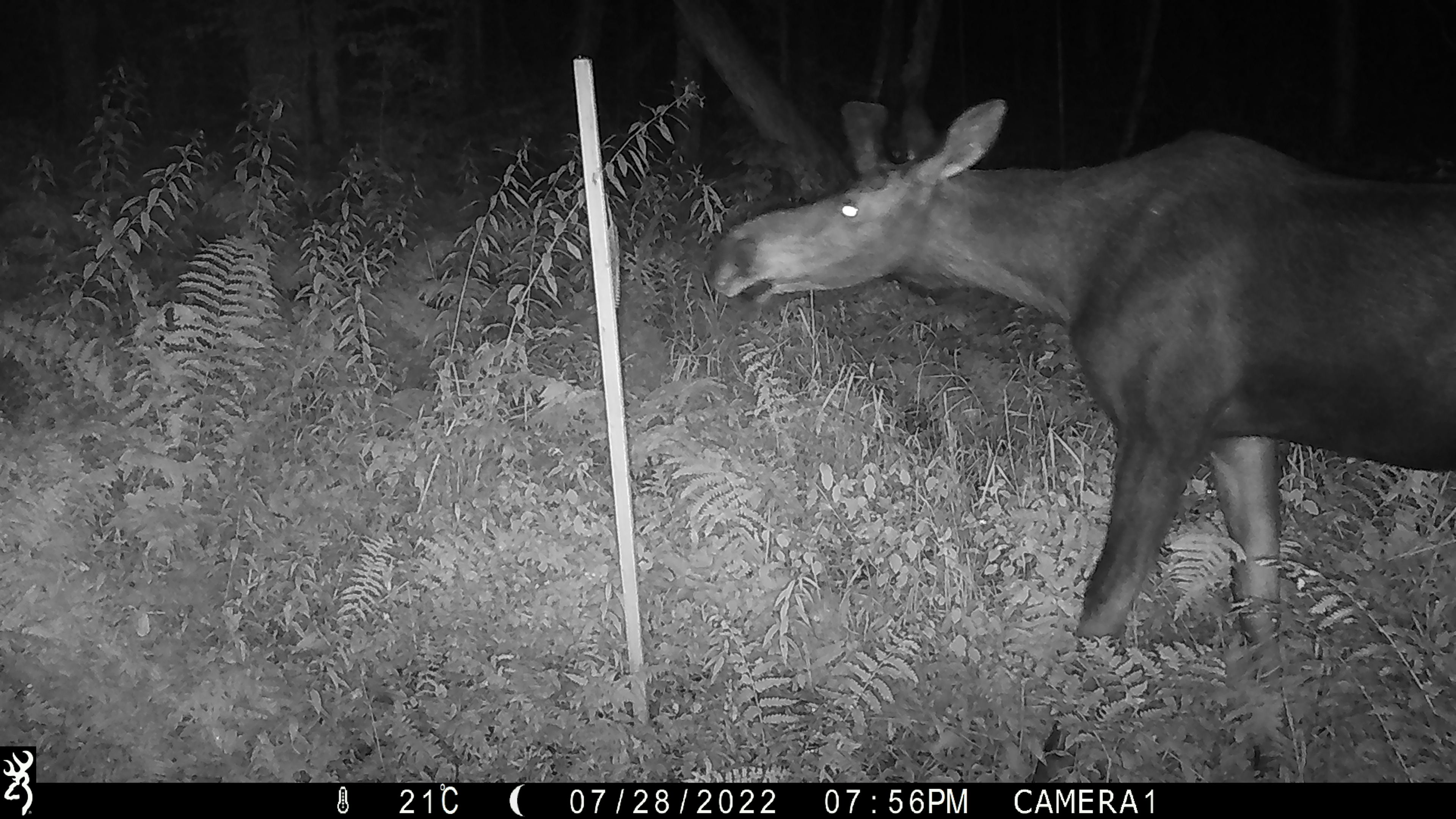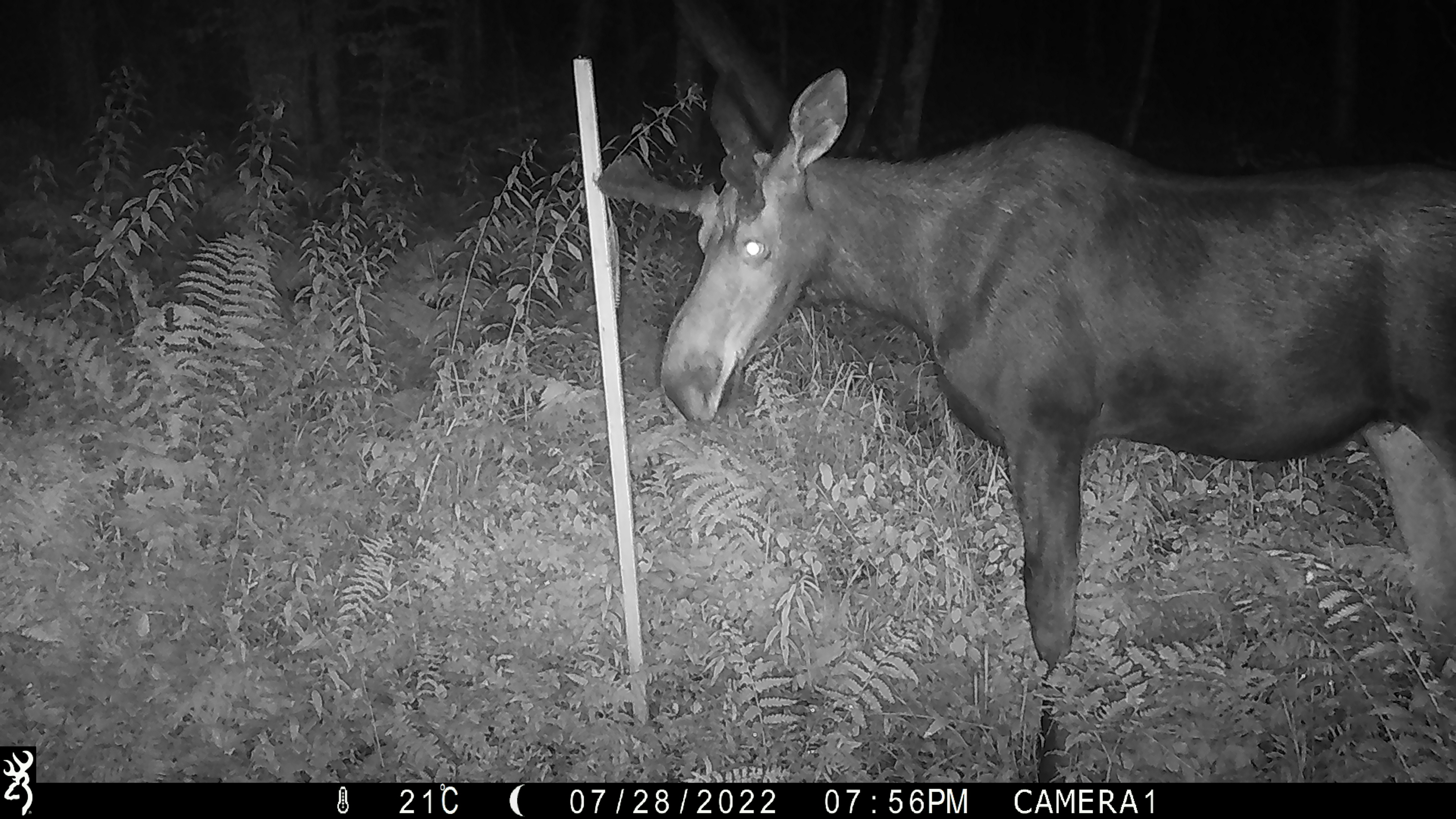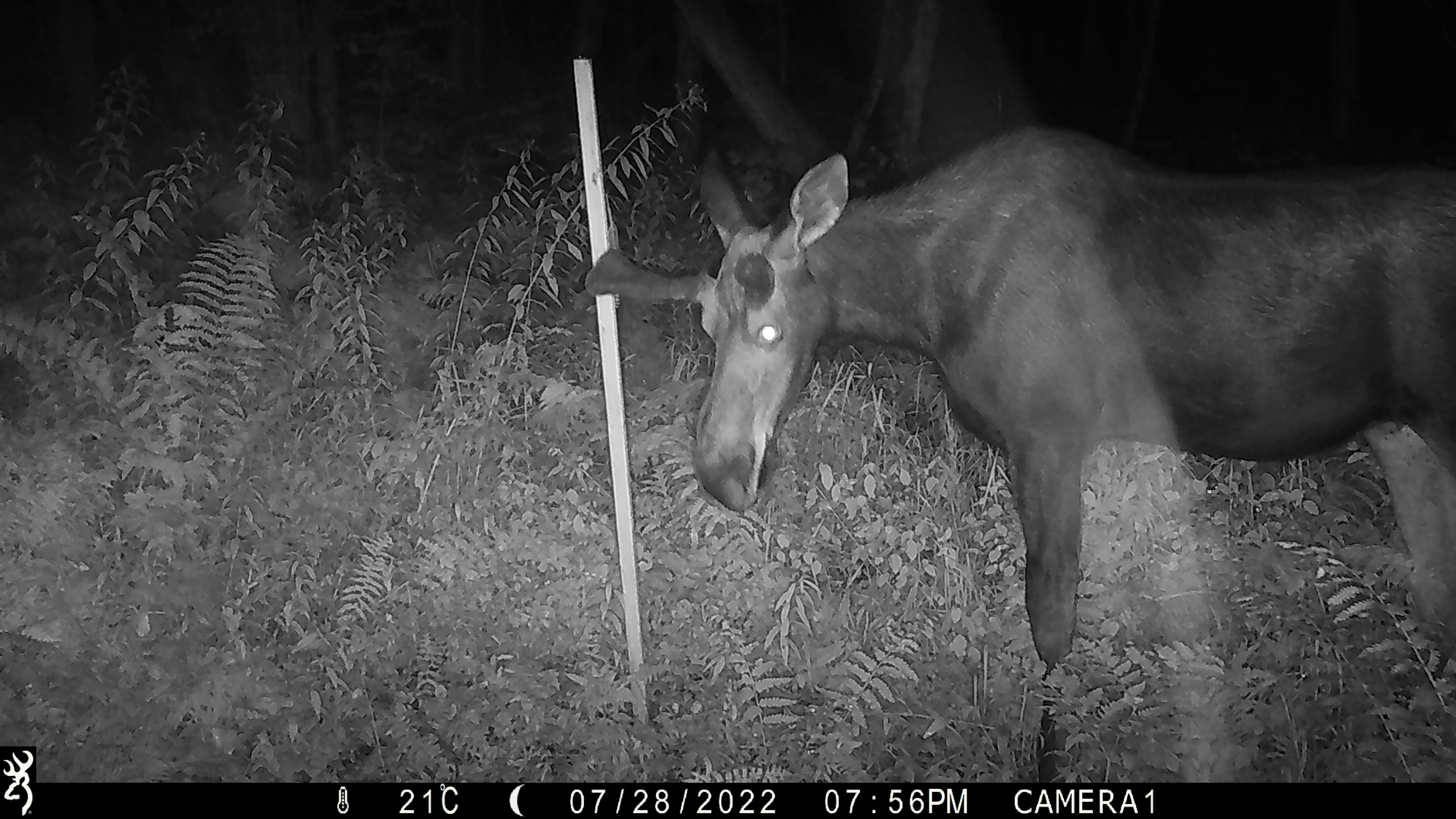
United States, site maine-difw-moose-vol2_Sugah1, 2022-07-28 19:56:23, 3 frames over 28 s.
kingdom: Animalia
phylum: Chordata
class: Mammalia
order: Artiodactyla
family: Cervidae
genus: Alces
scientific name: Alces alces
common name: moose